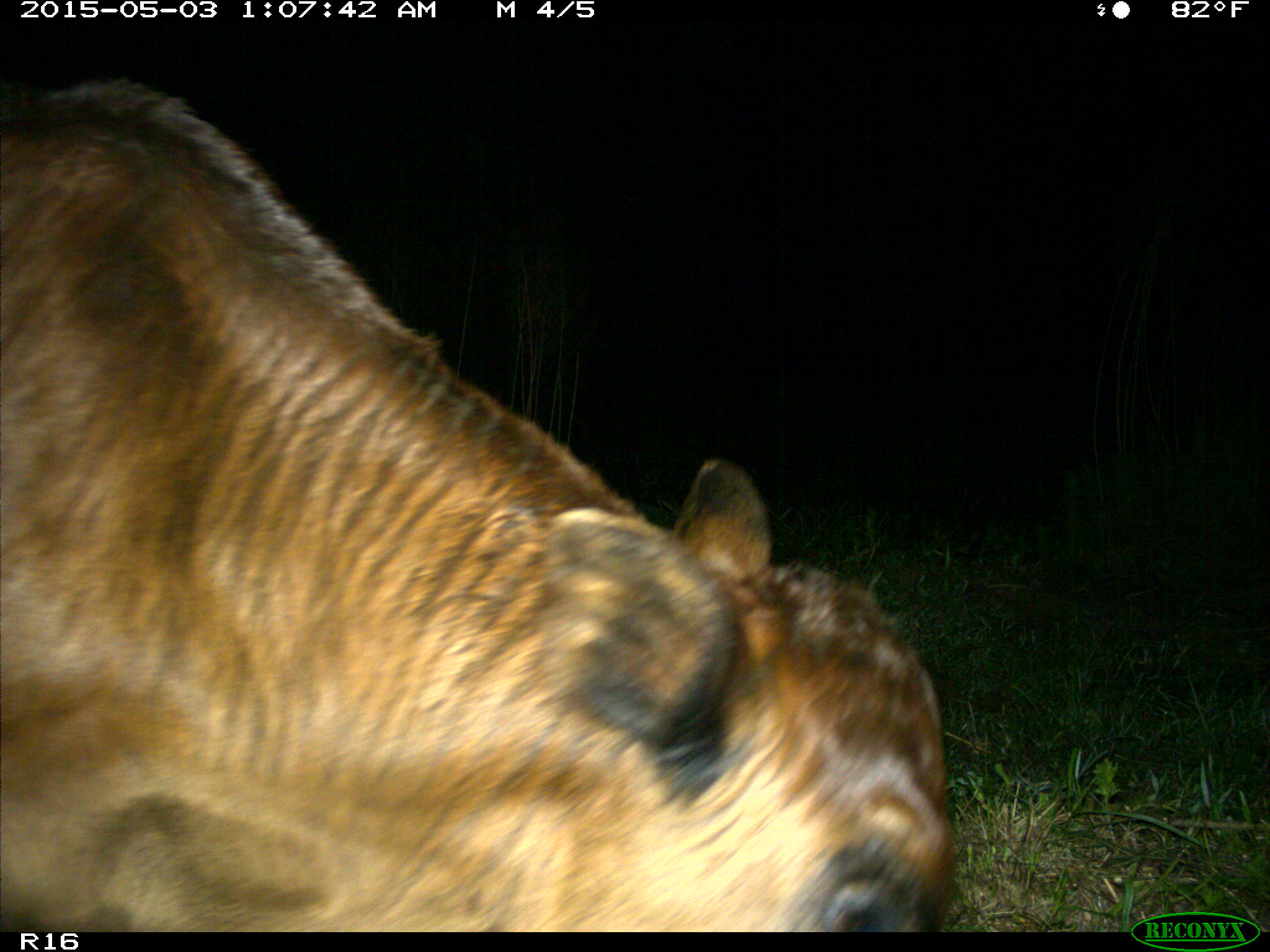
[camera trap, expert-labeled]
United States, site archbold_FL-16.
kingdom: Animalia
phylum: Chordata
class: Mammalia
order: Artiodactyla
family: Bovidae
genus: Bos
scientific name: Bos taurus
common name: domestic cow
Bos taurus (domestic cow).